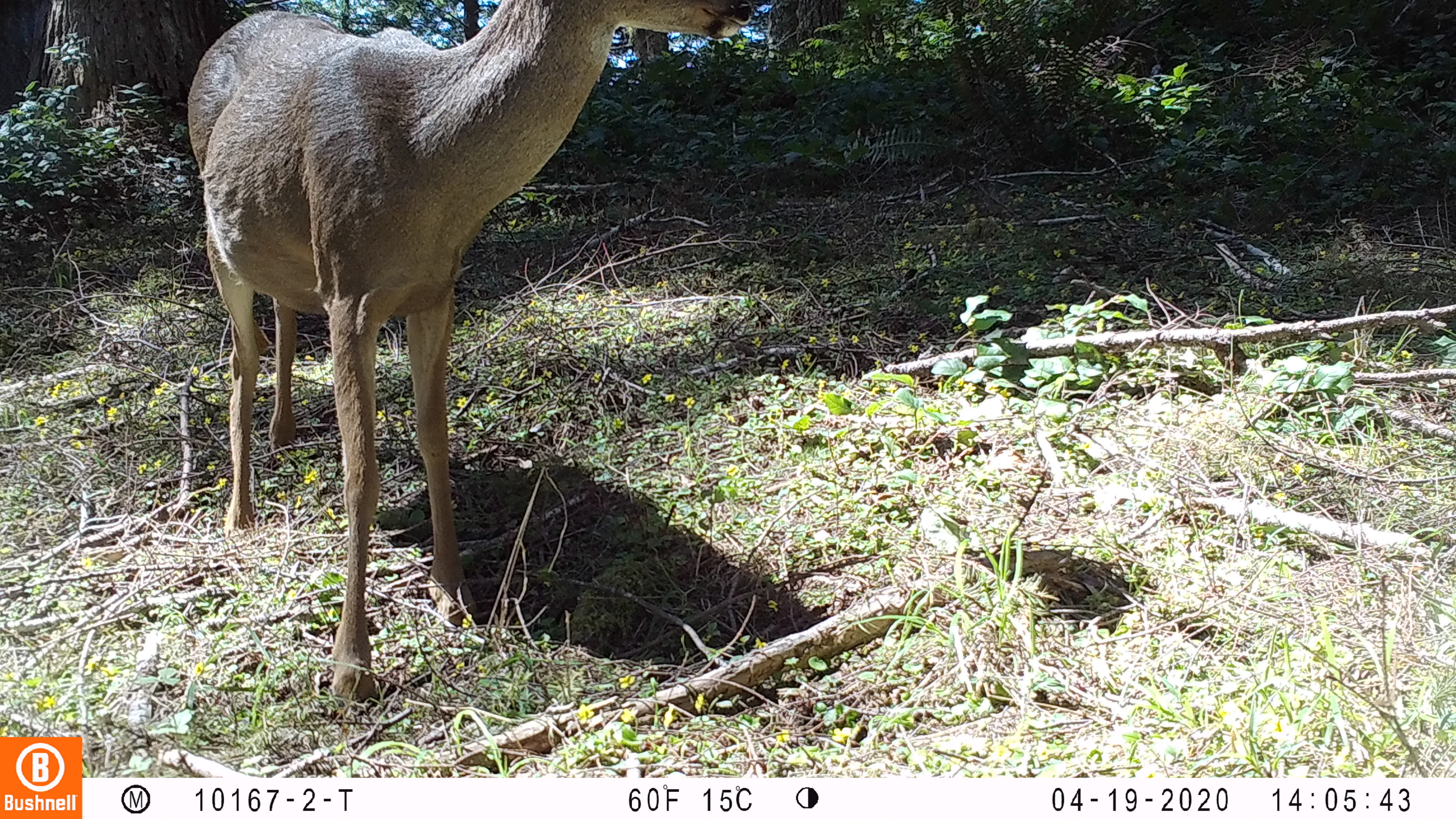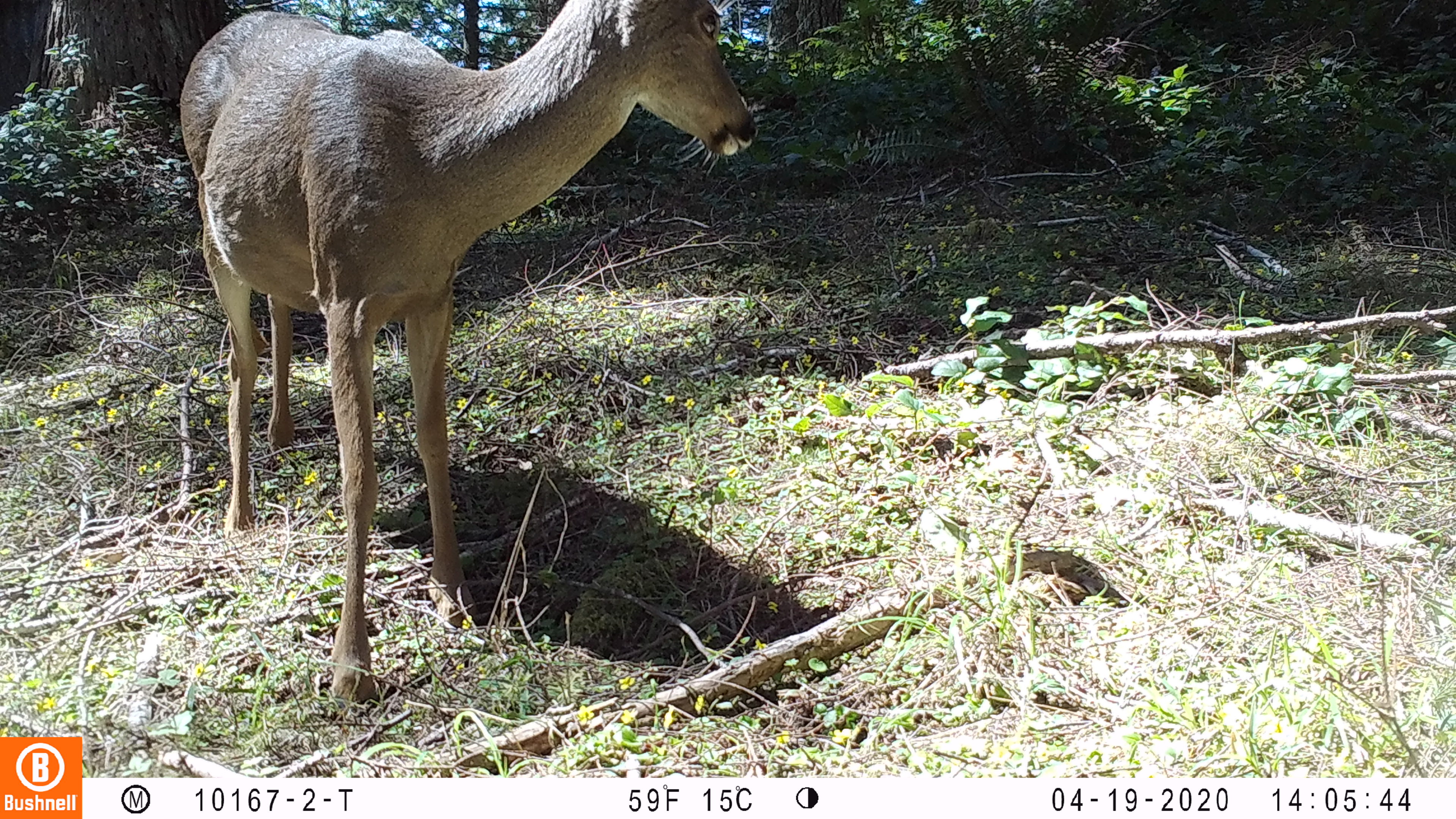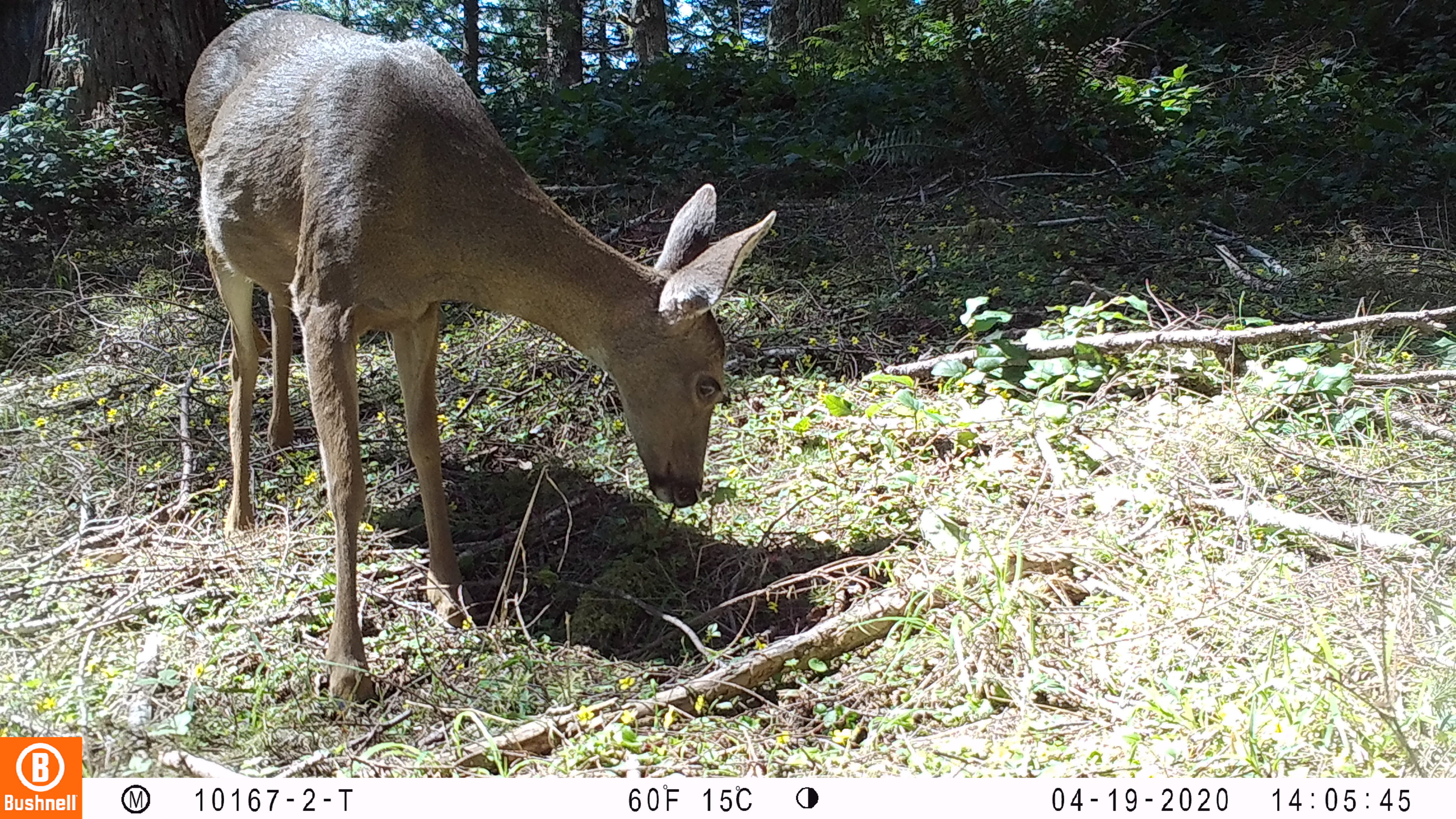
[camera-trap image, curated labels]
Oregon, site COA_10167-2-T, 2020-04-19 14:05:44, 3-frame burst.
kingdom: Animalia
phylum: Chordata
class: Mammalia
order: Artiodactyla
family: Cervidae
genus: Odocoileus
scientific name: Odocoileus hemionus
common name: black-tailed deer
Black-tailed deer (Odocoileus hemionus).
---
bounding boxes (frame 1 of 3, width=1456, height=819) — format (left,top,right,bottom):
black-tailed deer: (165,2,763,706)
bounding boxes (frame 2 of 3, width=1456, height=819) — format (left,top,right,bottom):
black-tailed deer: (165,0,766,712)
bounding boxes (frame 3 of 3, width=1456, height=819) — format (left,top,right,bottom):
black-tailed deer: (173,1,793,715)